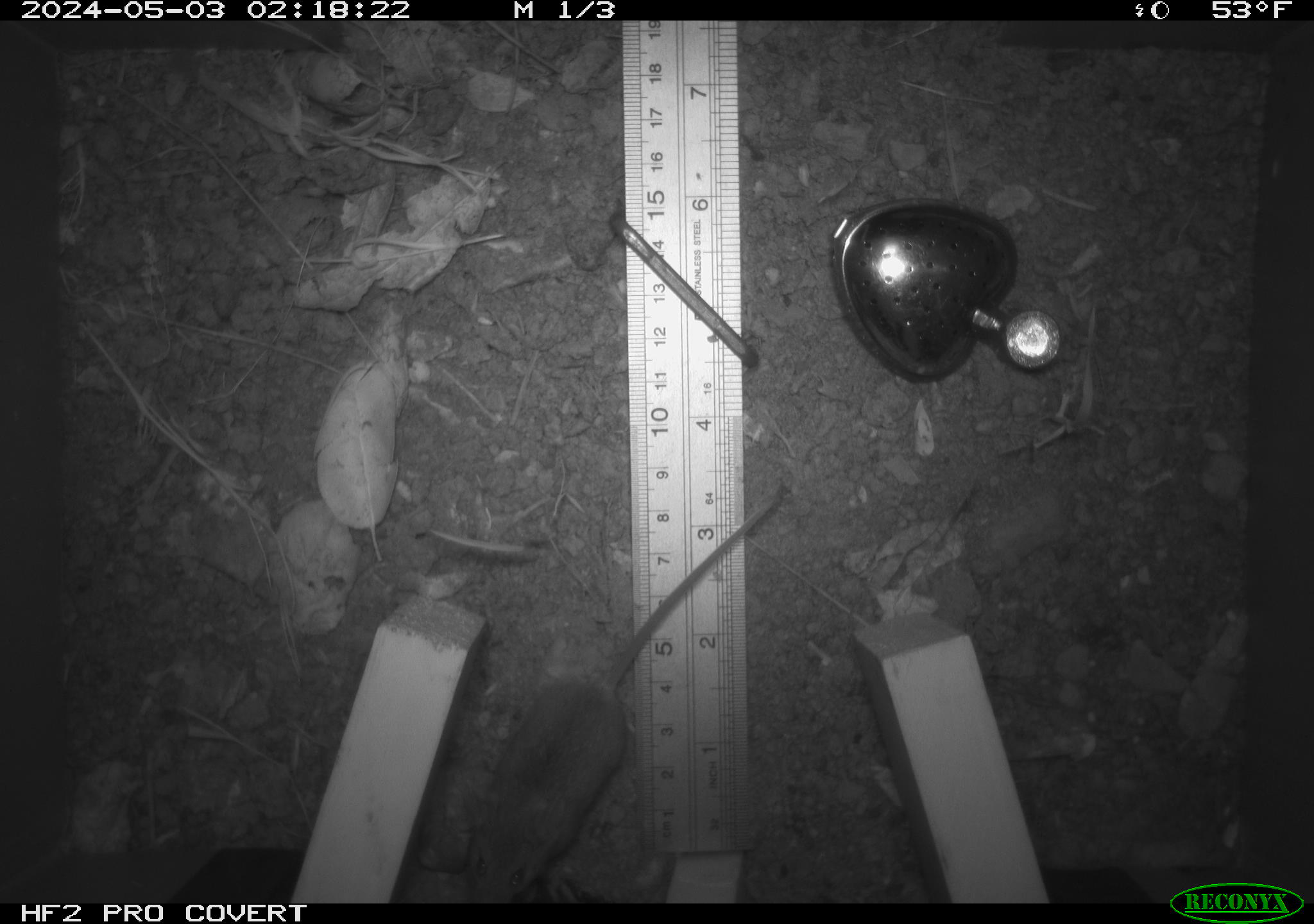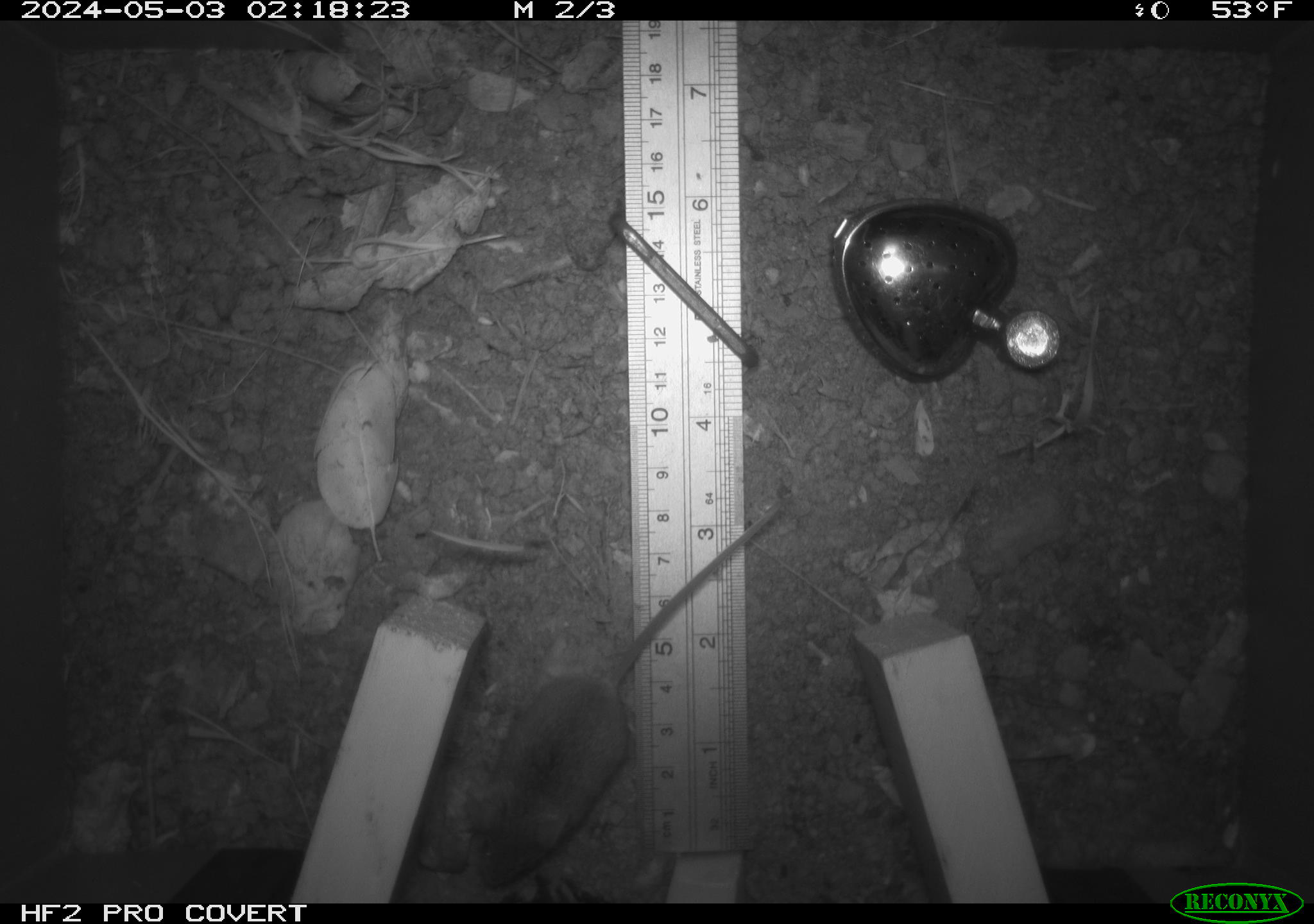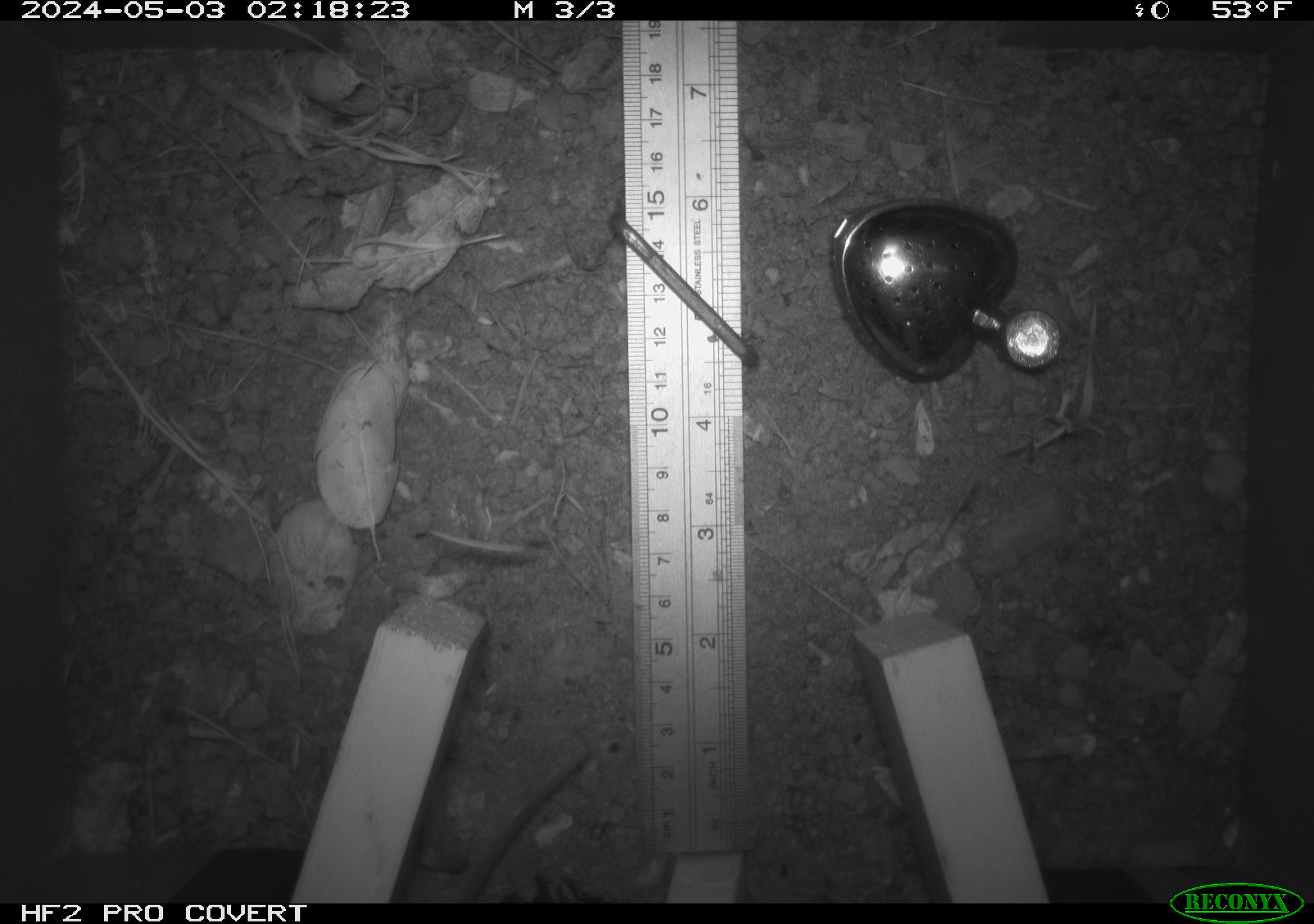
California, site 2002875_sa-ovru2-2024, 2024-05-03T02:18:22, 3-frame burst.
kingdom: Animalia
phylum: Chordata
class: Mammalia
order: Rodentia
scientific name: Rodentia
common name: rodent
Rodent (Rodentia).